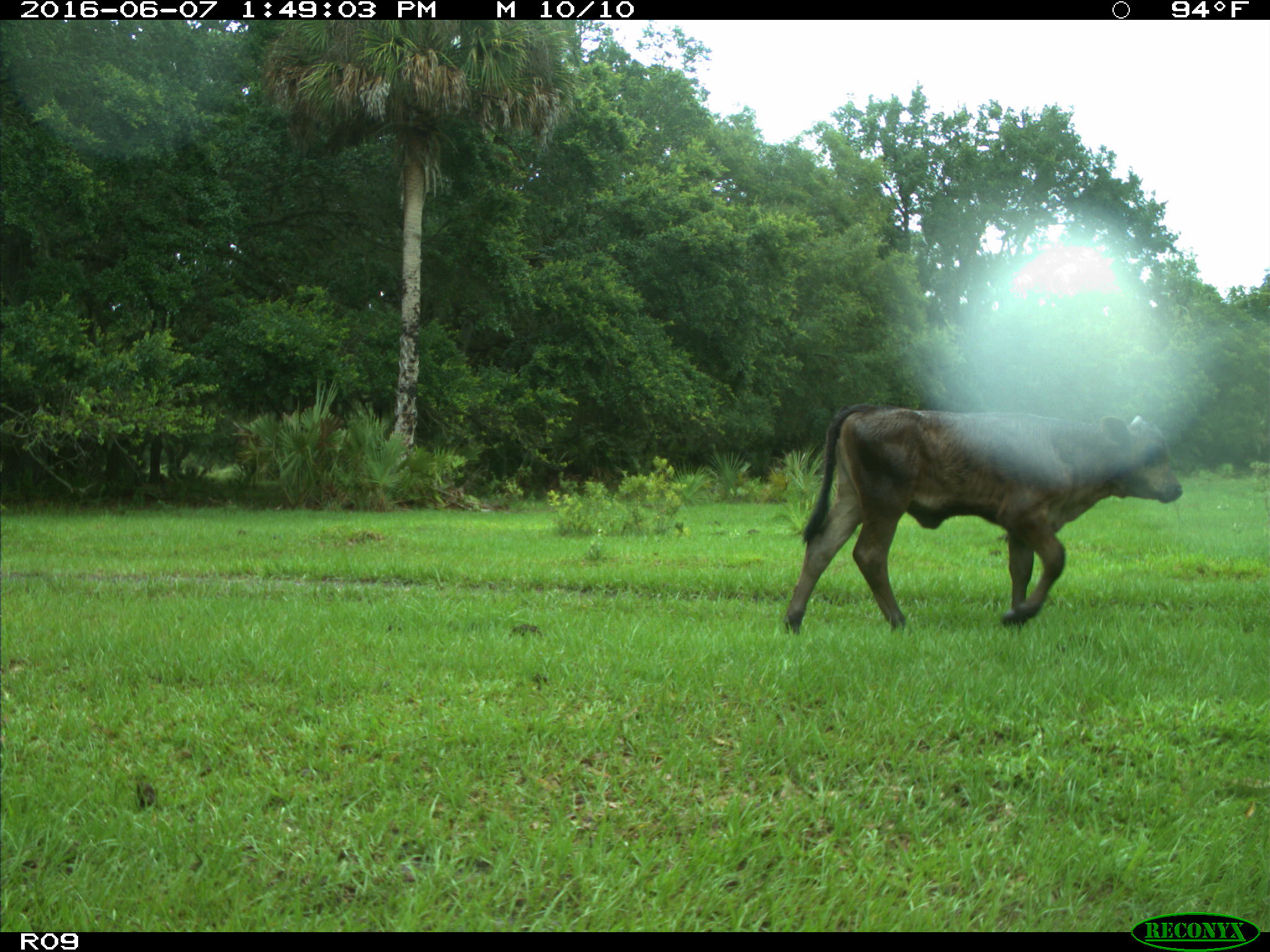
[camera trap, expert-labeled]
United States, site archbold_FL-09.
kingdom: Animalia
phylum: Chordata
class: Mammalia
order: Artiodactyla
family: Bovidae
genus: Bos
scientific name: Bos taurus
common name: domestic cow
Bos taurus (domestic cow).